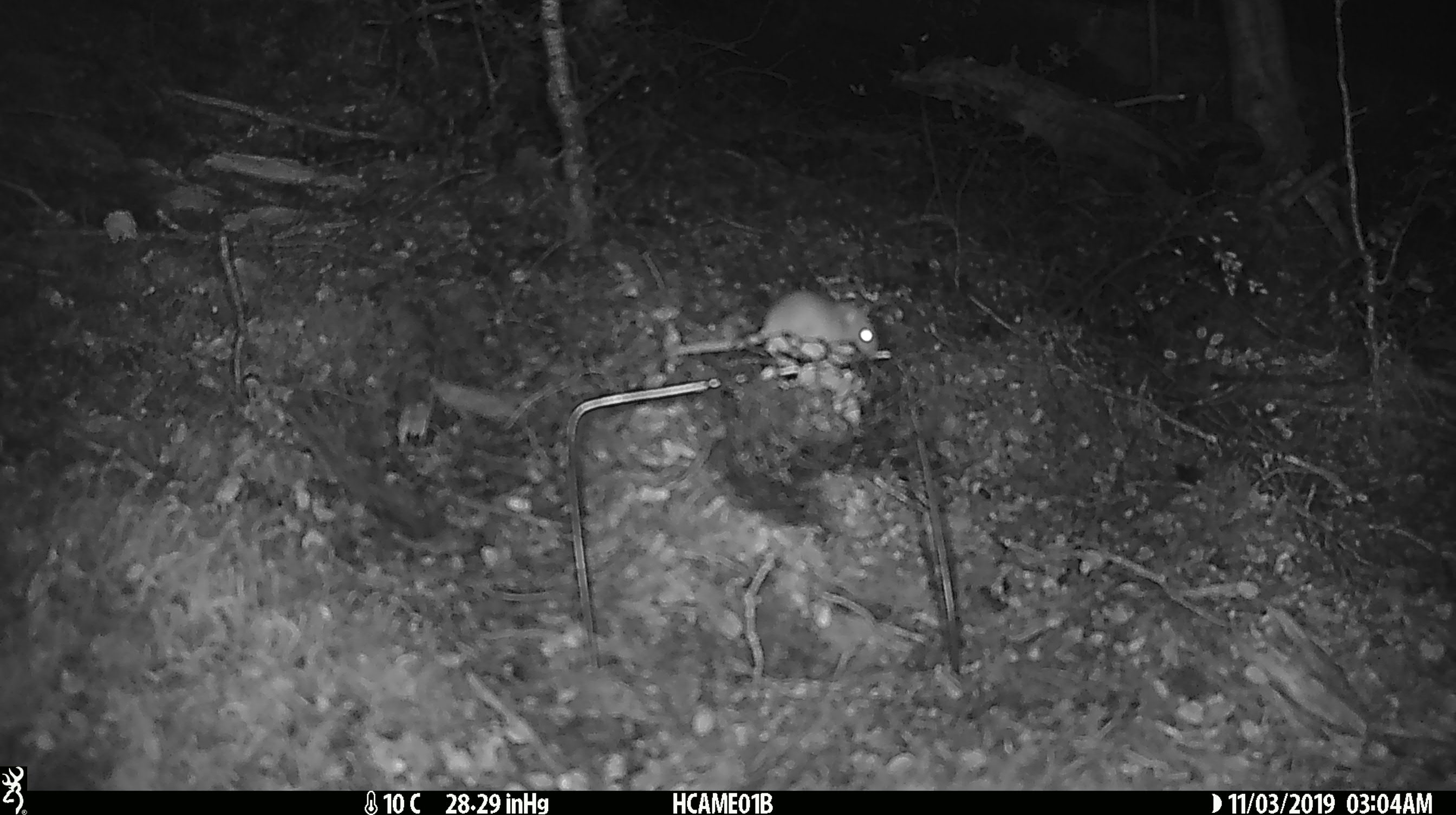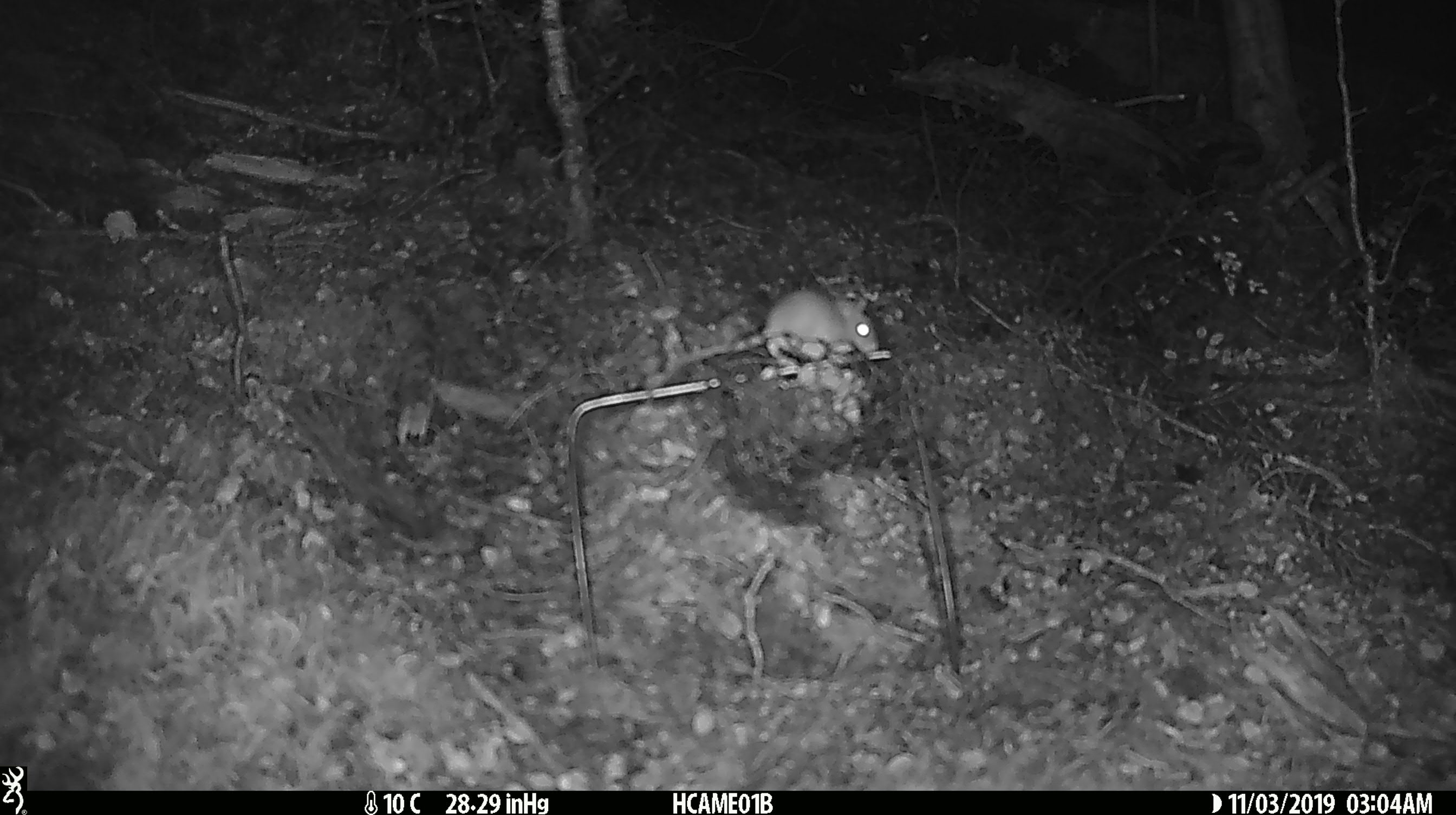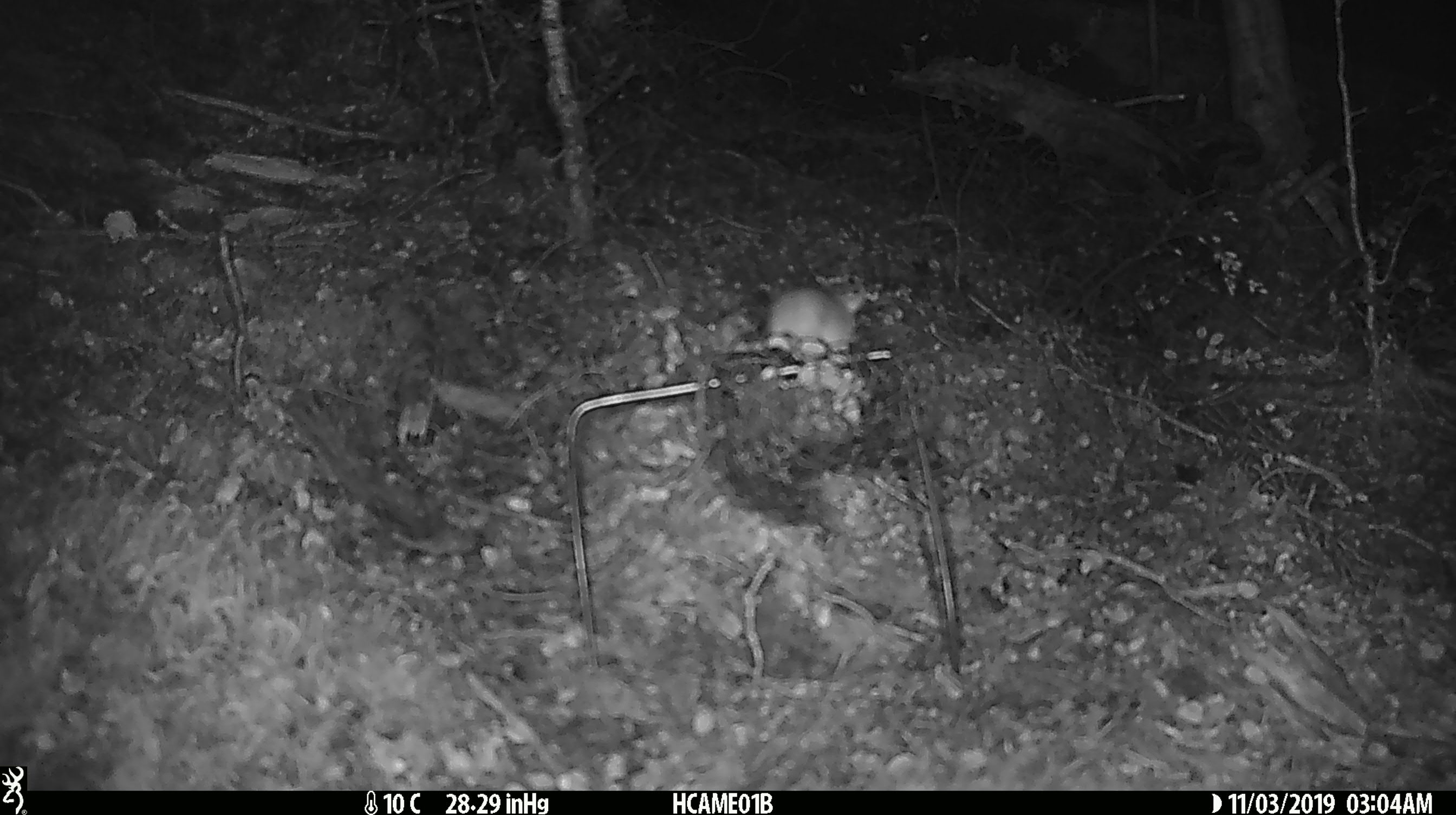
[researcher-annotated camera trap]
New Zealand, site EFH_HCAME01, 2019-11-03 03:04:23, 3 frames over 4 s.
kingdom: Animalia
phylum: Chordata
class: Mammalia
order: Rodentia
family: Muridae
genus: Mus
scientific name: Mus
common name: mouse